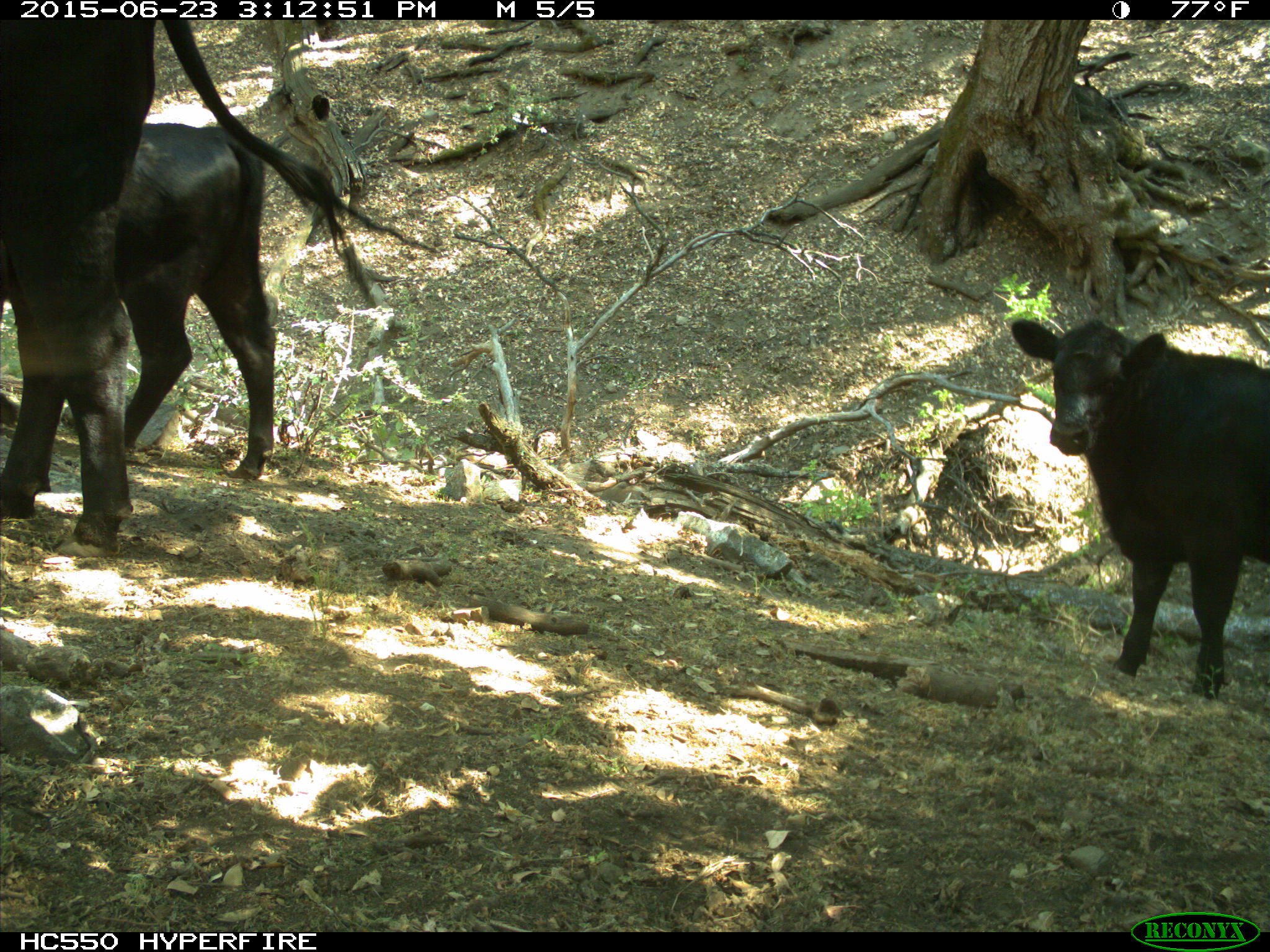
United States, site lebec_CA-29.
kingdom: Animalia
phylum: Chordata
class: Mammalia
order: Artiodactyla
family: Bovidae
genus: Bos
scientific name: Bos taurus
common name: domestic cow